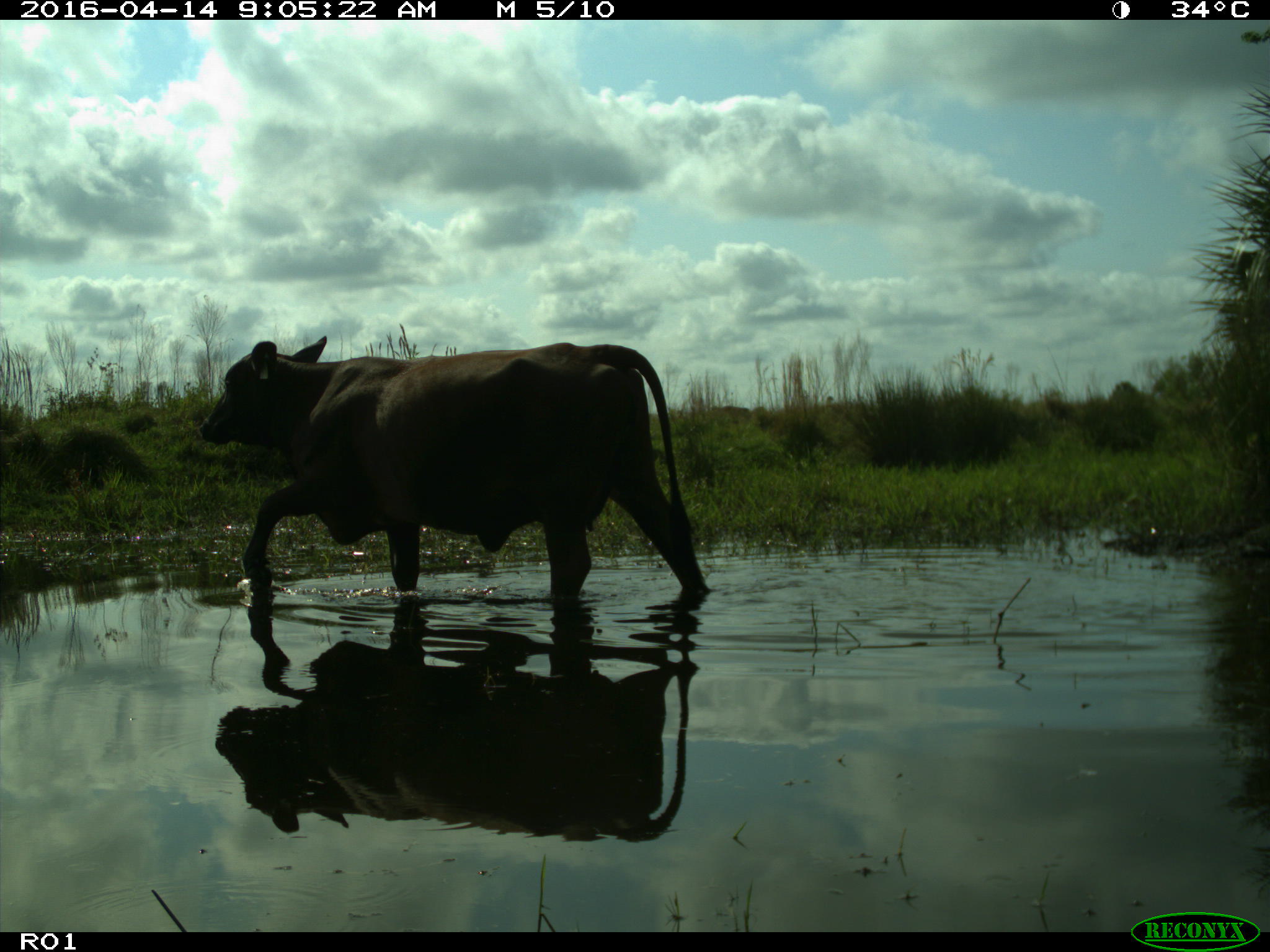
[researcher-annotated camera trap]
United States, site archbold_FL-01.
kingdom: Animalia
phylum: Chordata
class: Mammalia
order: Artiodactyla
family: Bovidae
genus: Bos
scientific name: Bos taurus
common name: domestic cow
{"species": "Bos taurus (domestic cow)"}